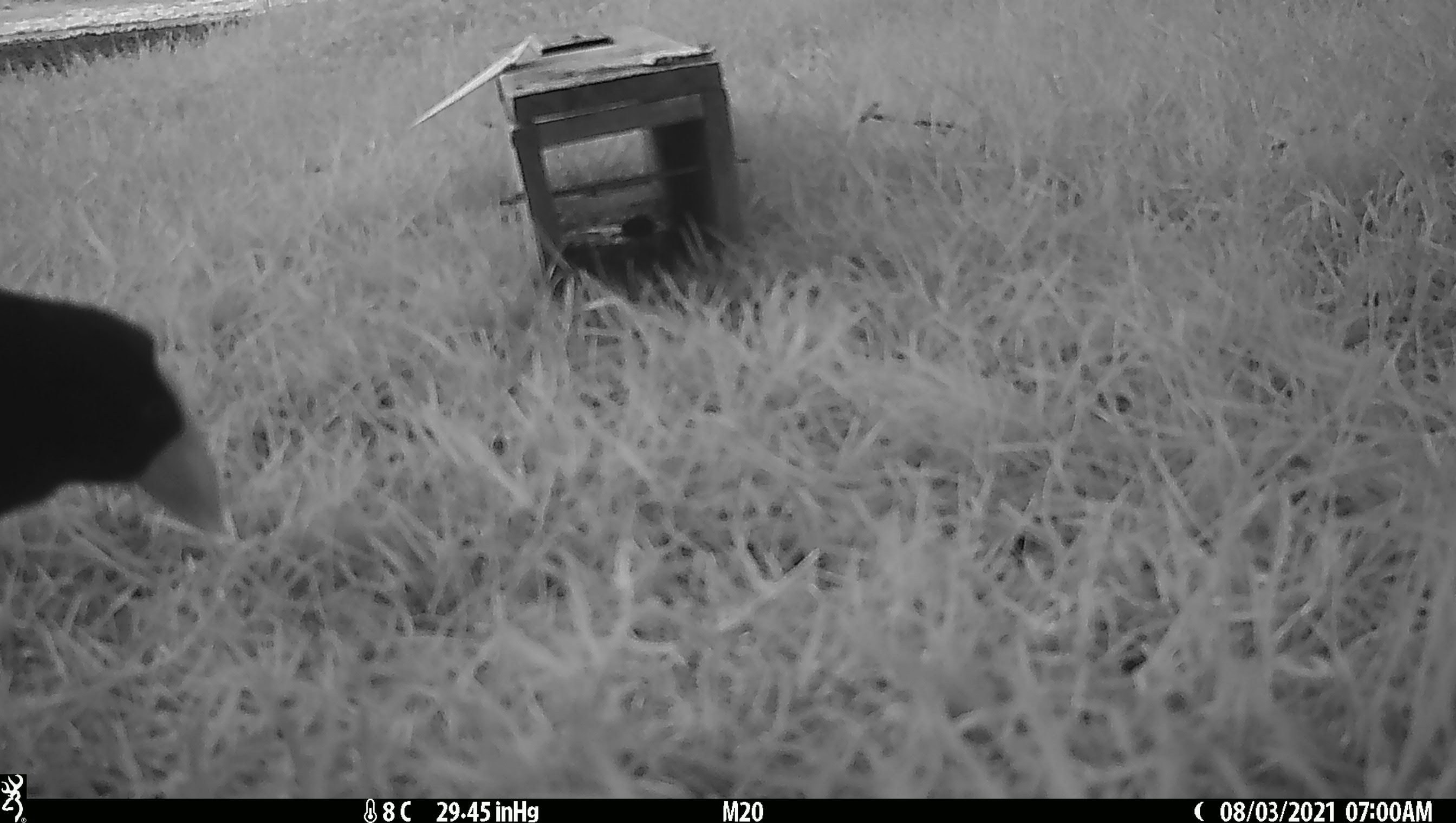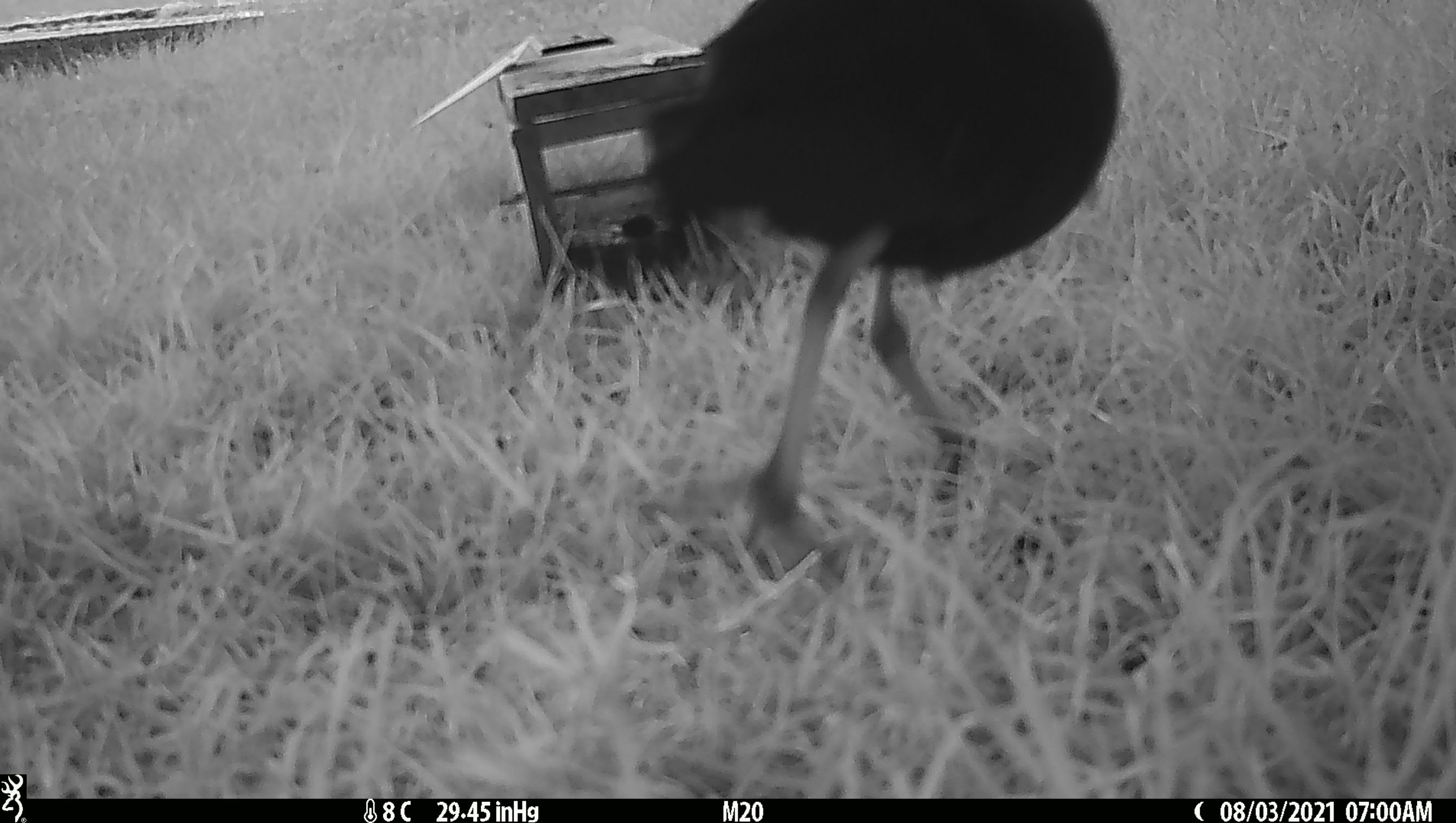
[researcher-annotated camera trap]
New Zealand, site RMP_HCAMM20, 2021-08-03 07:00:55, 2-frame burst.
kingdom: Animalia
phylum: Chordata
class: Aves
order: Gruiformes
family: Rallidae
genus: Porphyrio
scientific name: Porphyrio melanotus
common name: australasian swamphen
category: pukeko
Pukeko (australasian swamphen) (Porphyrio melanotus).